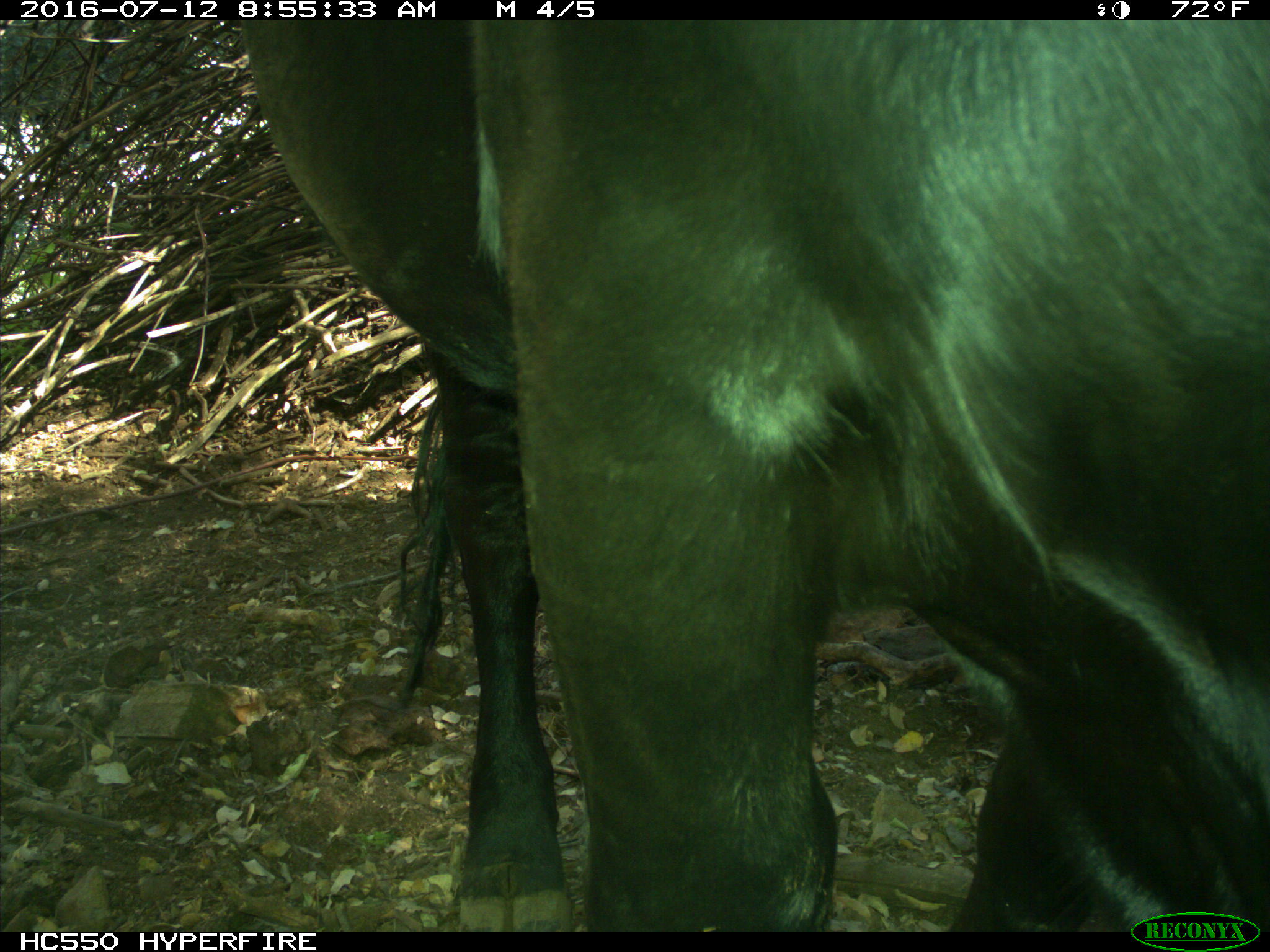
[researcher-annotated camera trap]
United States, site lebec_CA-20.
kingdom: Animalia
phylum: Chordata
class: Mammalia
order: Artiodactyla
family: Bovidae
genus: Bos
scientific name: Bos taurus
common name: domestic cow